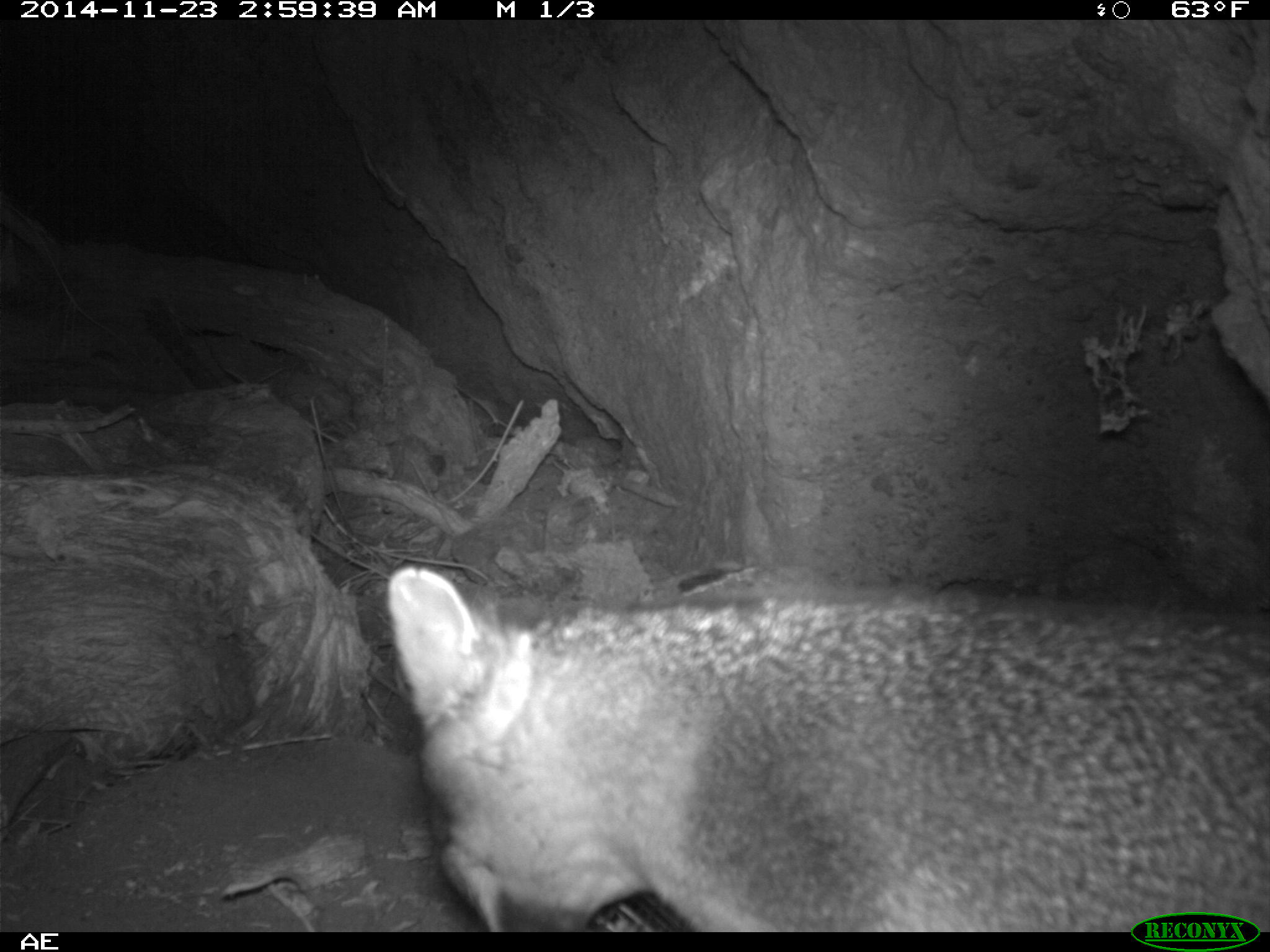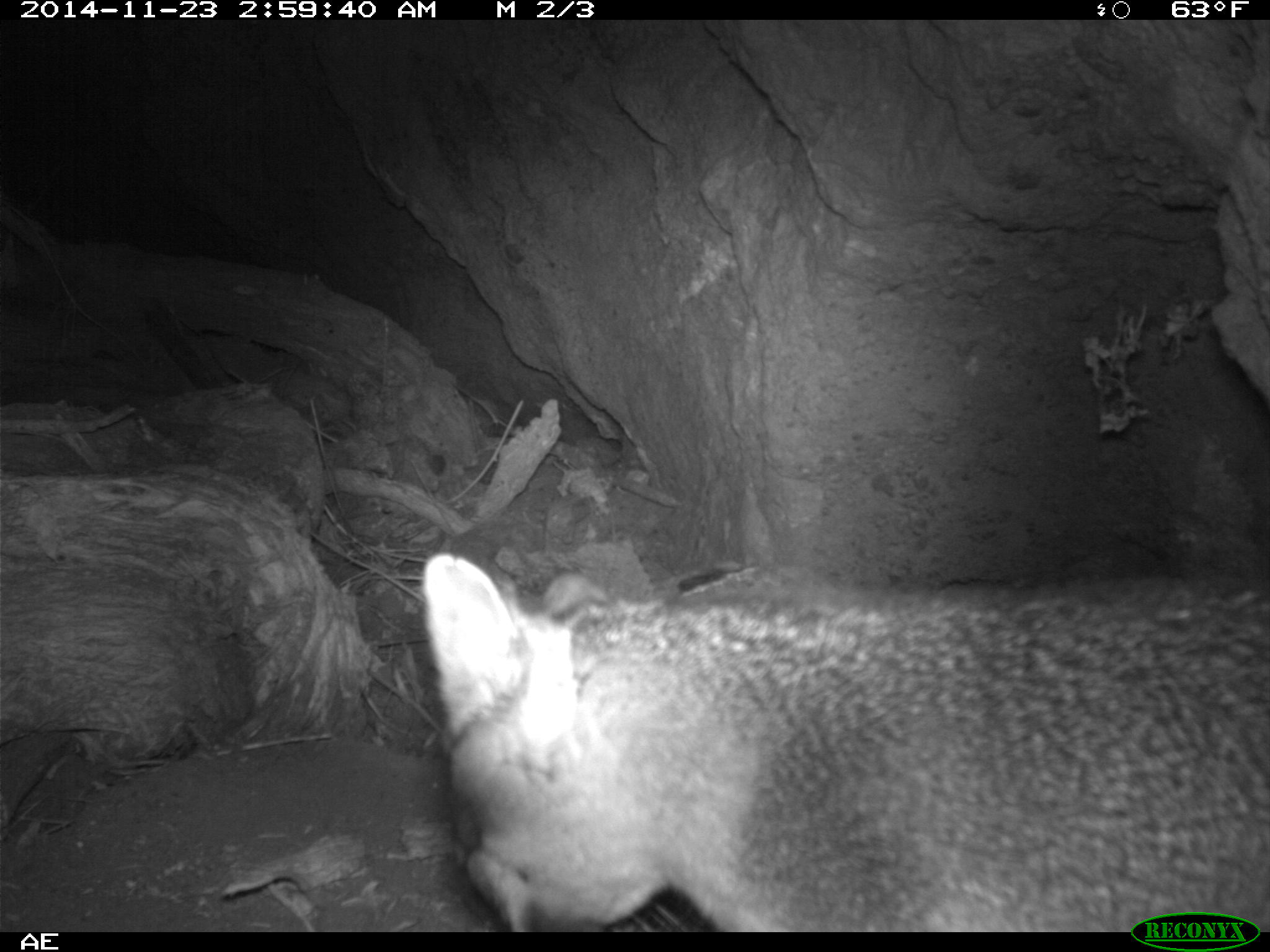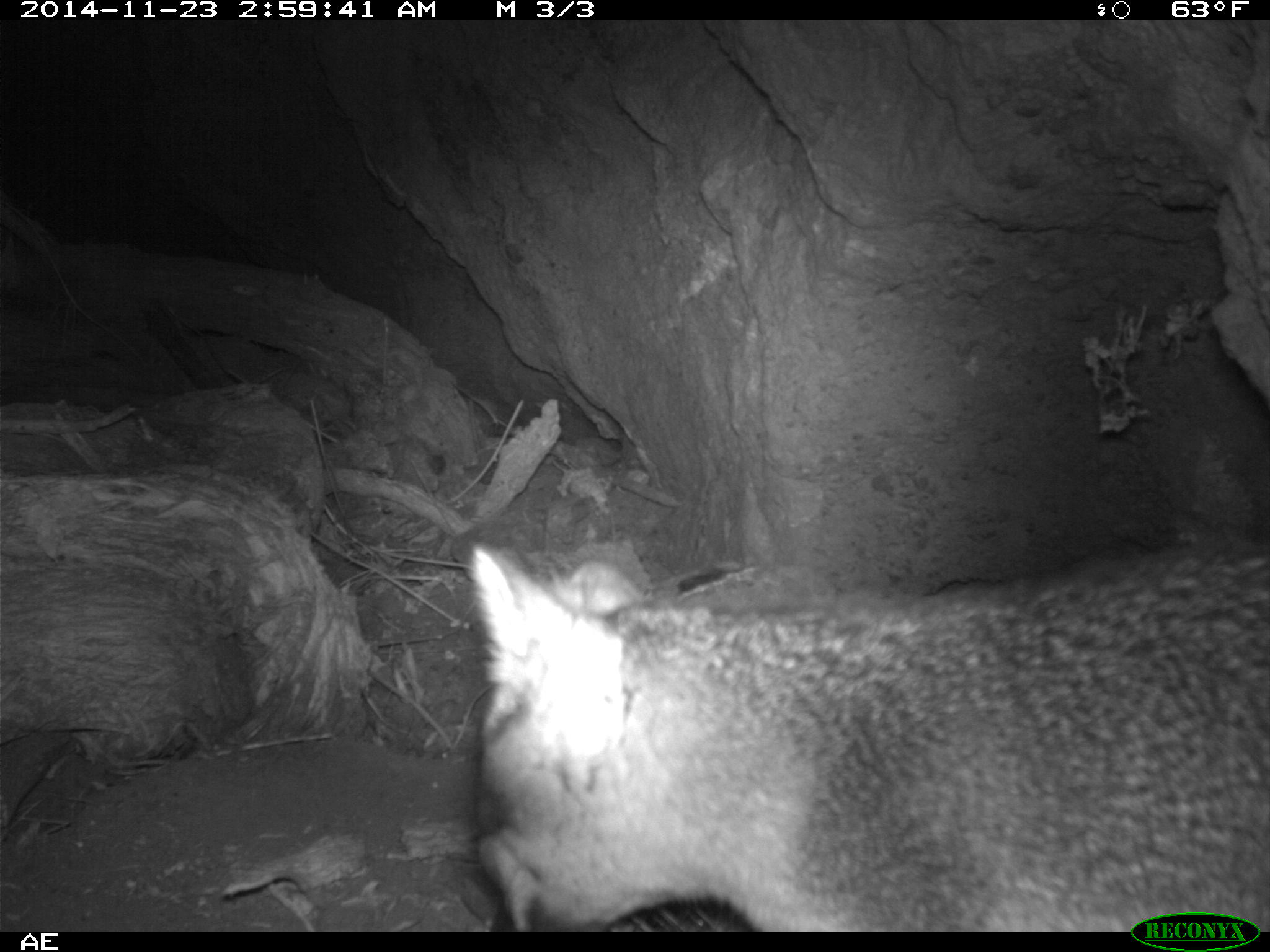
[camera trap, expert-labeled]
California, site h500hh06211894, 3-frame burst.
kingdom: Animalia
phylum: Chordata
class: Mammalia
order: Carnivora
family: Canidae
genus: Urocyon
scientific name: Urocyon littoralis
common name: island fox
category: fox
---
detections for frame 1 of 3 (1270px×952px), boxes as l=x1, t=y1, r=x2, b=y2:
fox: l=387, t=566, r=1269, b=933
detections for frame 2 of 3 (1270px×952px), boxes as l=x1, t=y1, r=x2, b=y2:
fox: l=423, t=549, r=1269, b=933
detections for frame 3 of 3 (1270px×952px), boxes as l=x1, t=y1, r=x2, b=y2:
fox: l=468, t=544, r=1269, b=932